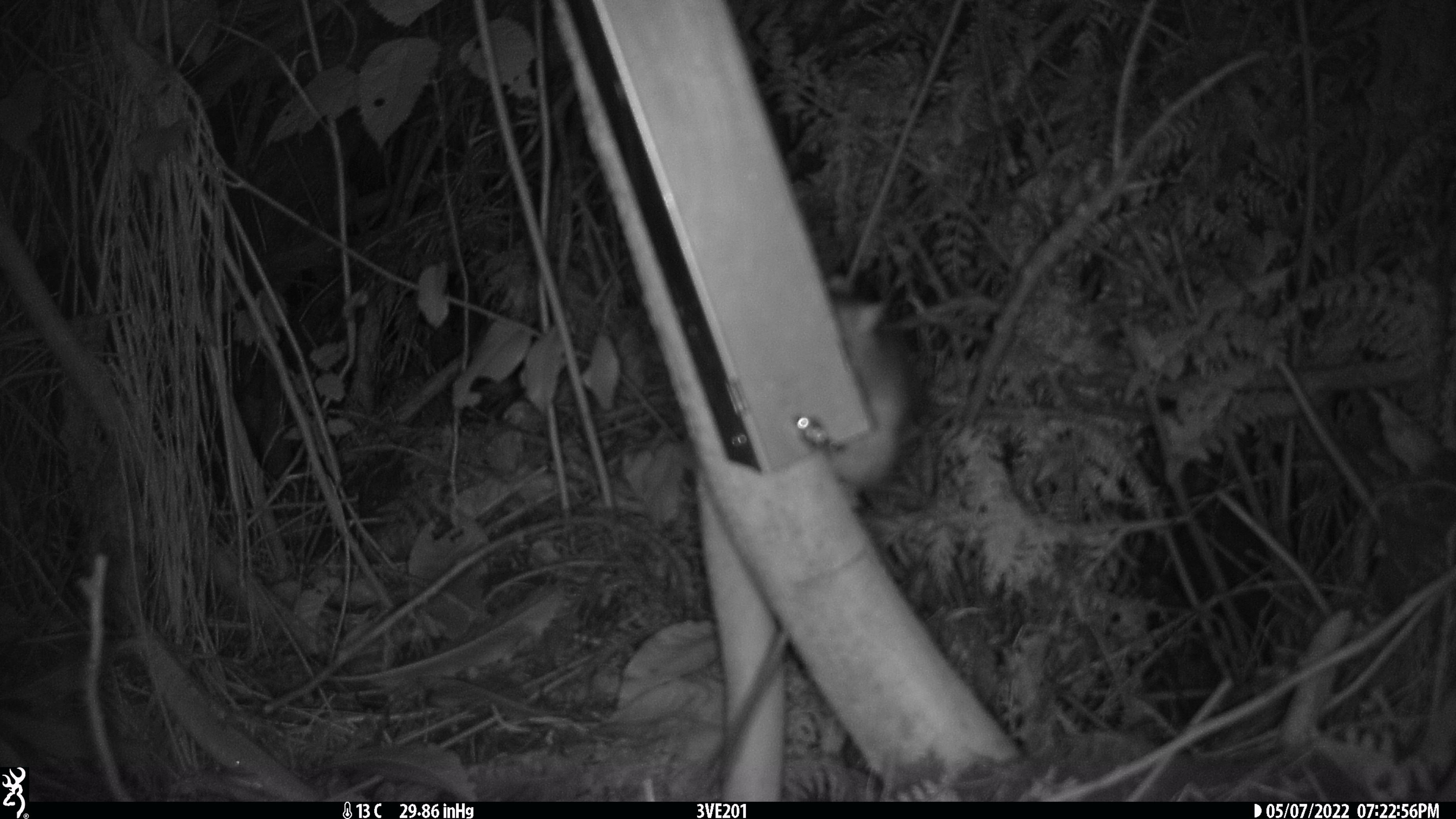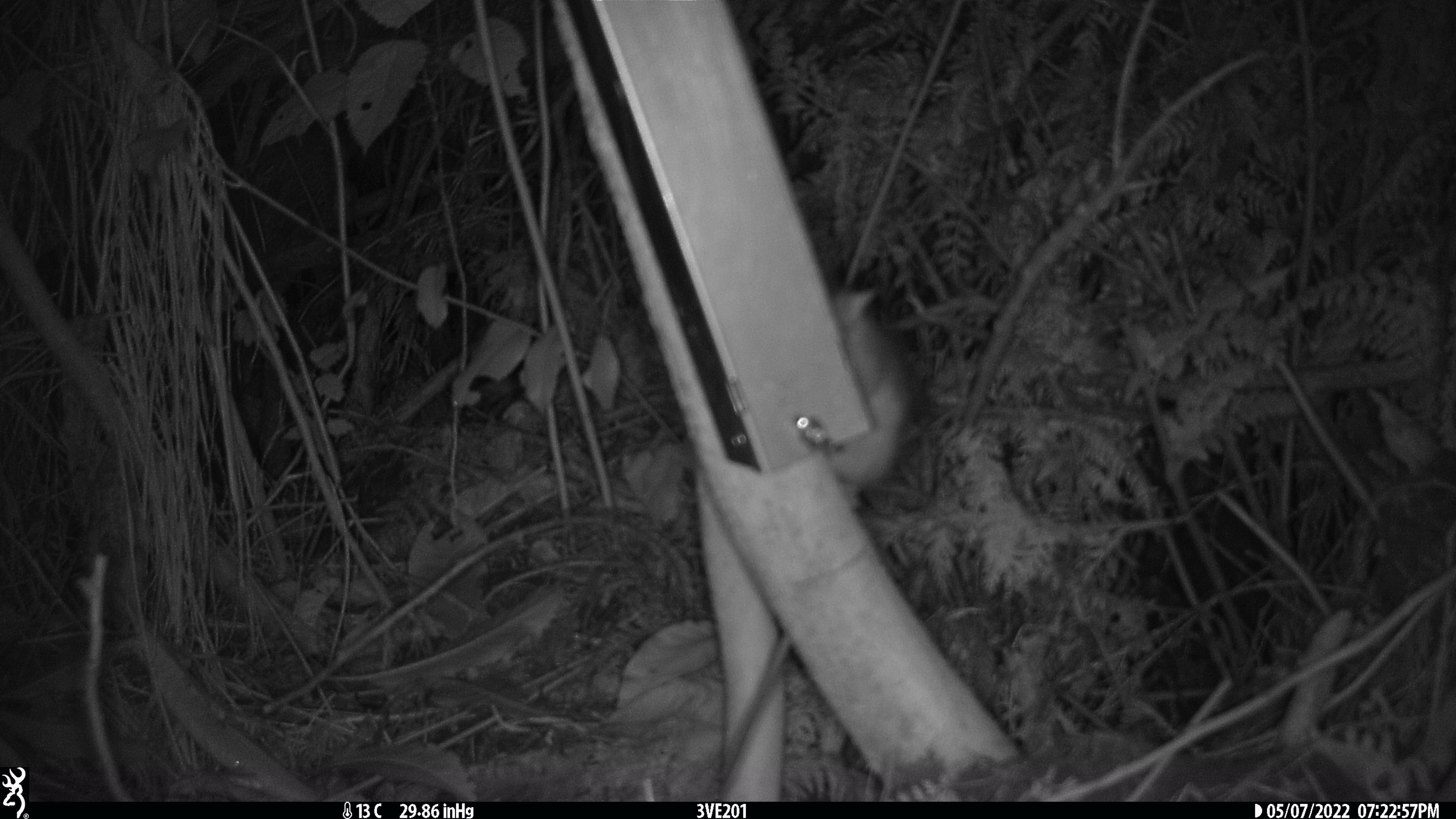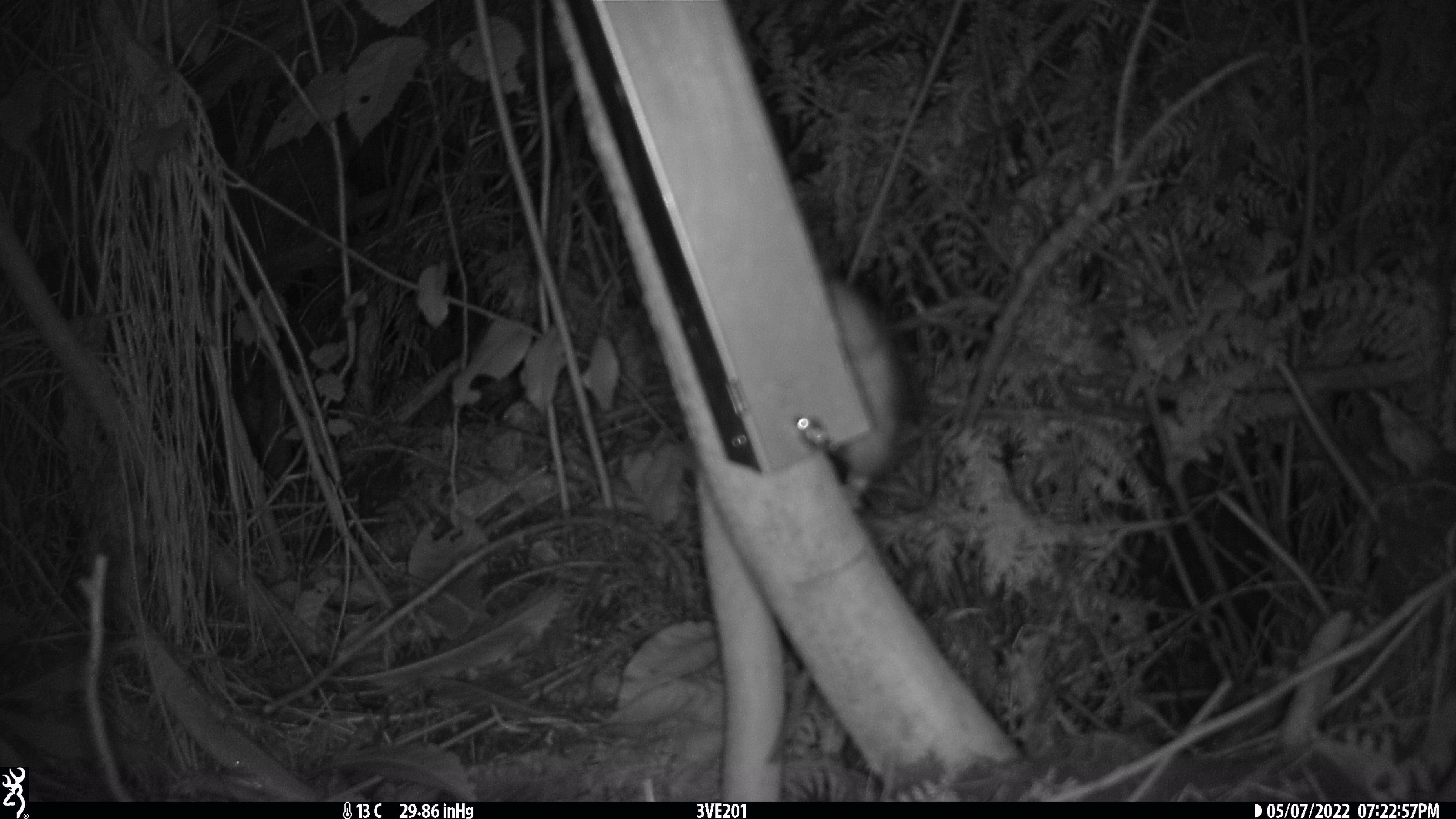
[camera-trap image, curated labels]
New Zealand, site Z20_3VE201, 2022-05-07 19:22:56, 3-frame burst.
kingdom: Animalia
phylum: Chordata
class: Mammalia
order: Rodentia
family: Muridae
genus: Rattus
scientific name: Rattus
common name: rat